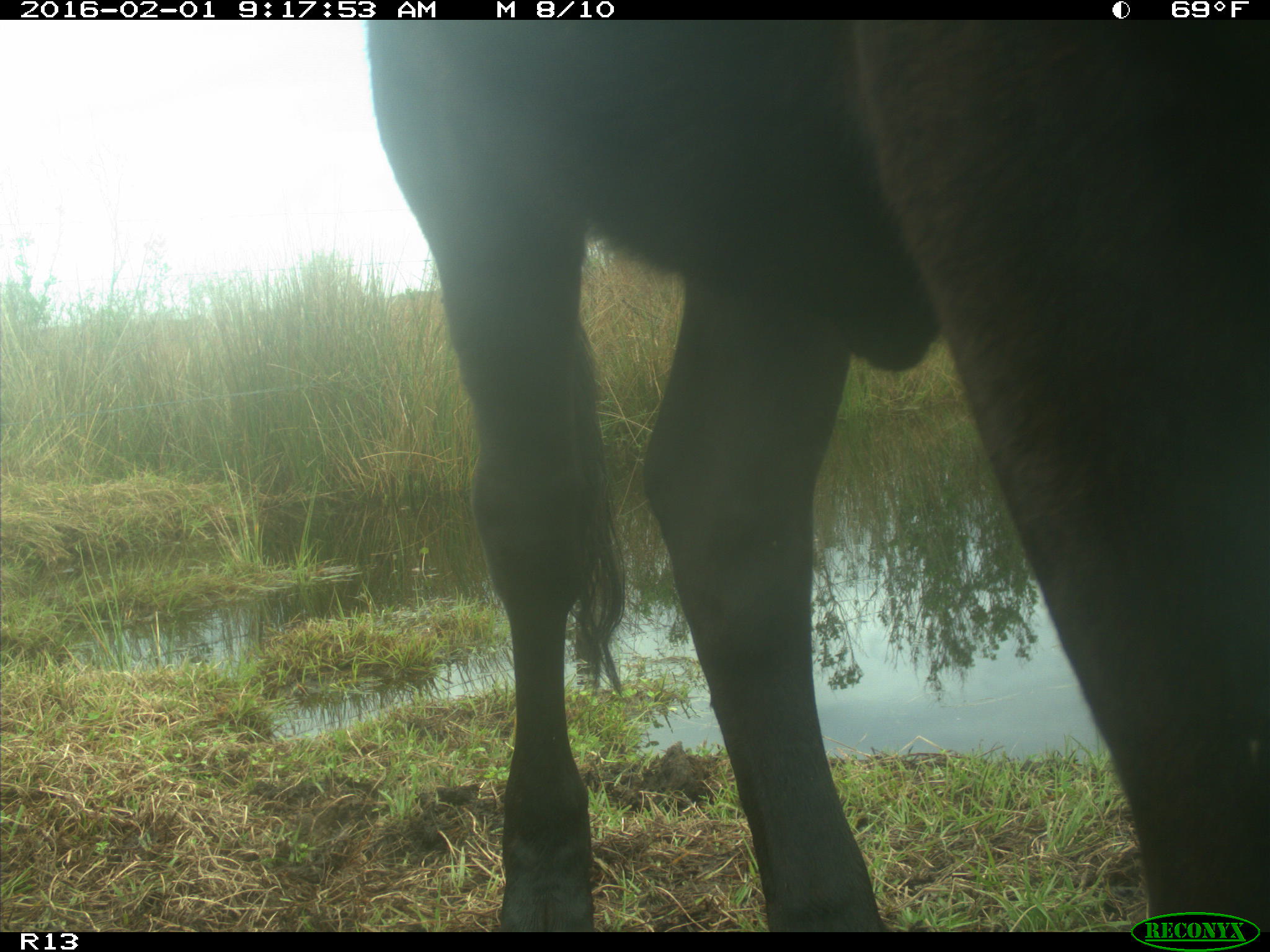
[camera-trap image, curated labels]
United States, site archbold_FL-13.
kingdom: Animalia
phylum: Chordata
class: Mammalia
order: Artiodactyla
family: Bovidae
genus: Bos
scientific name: Bos taurus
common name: domestic cow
Bos taurus (domestic cow).